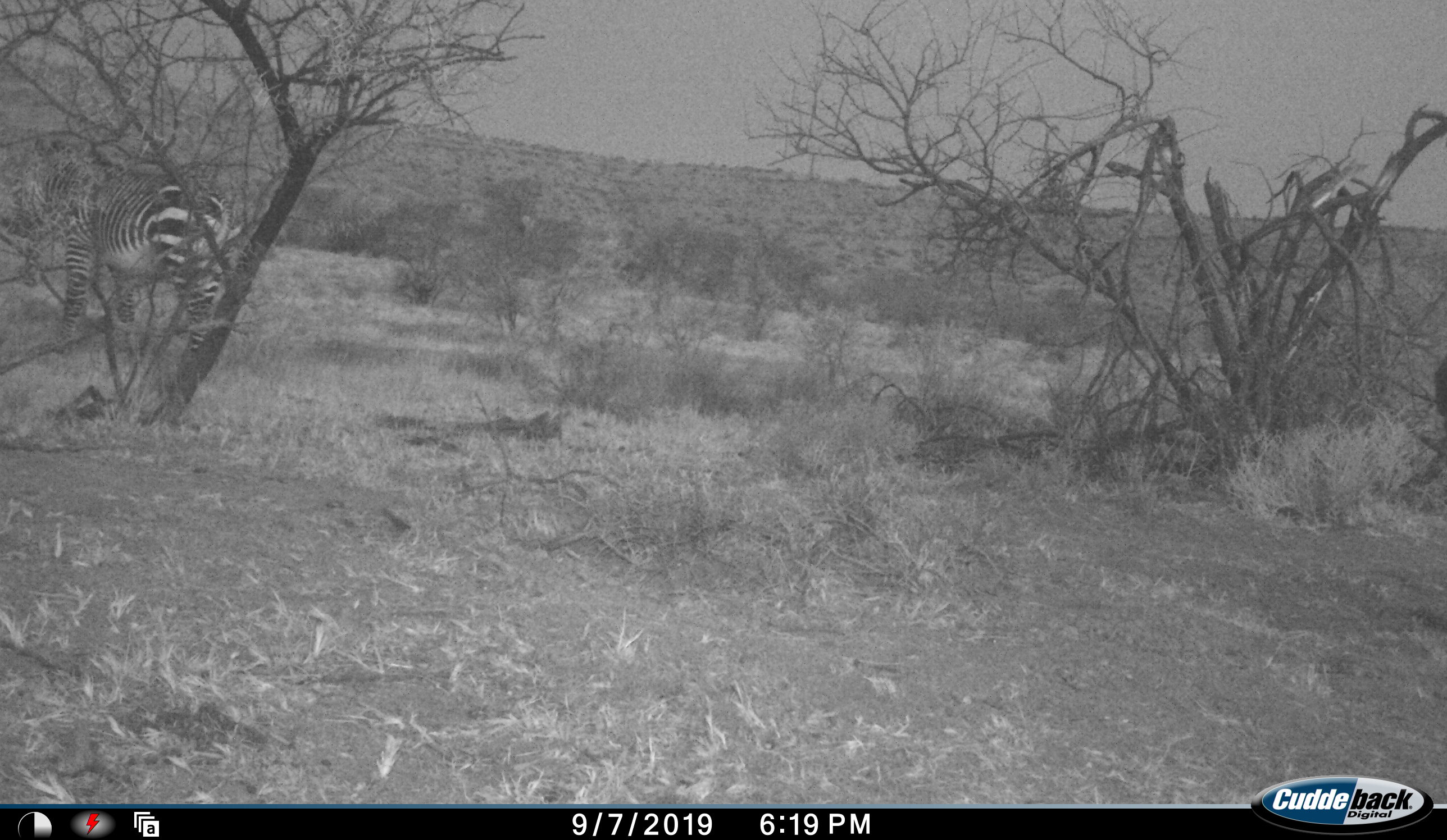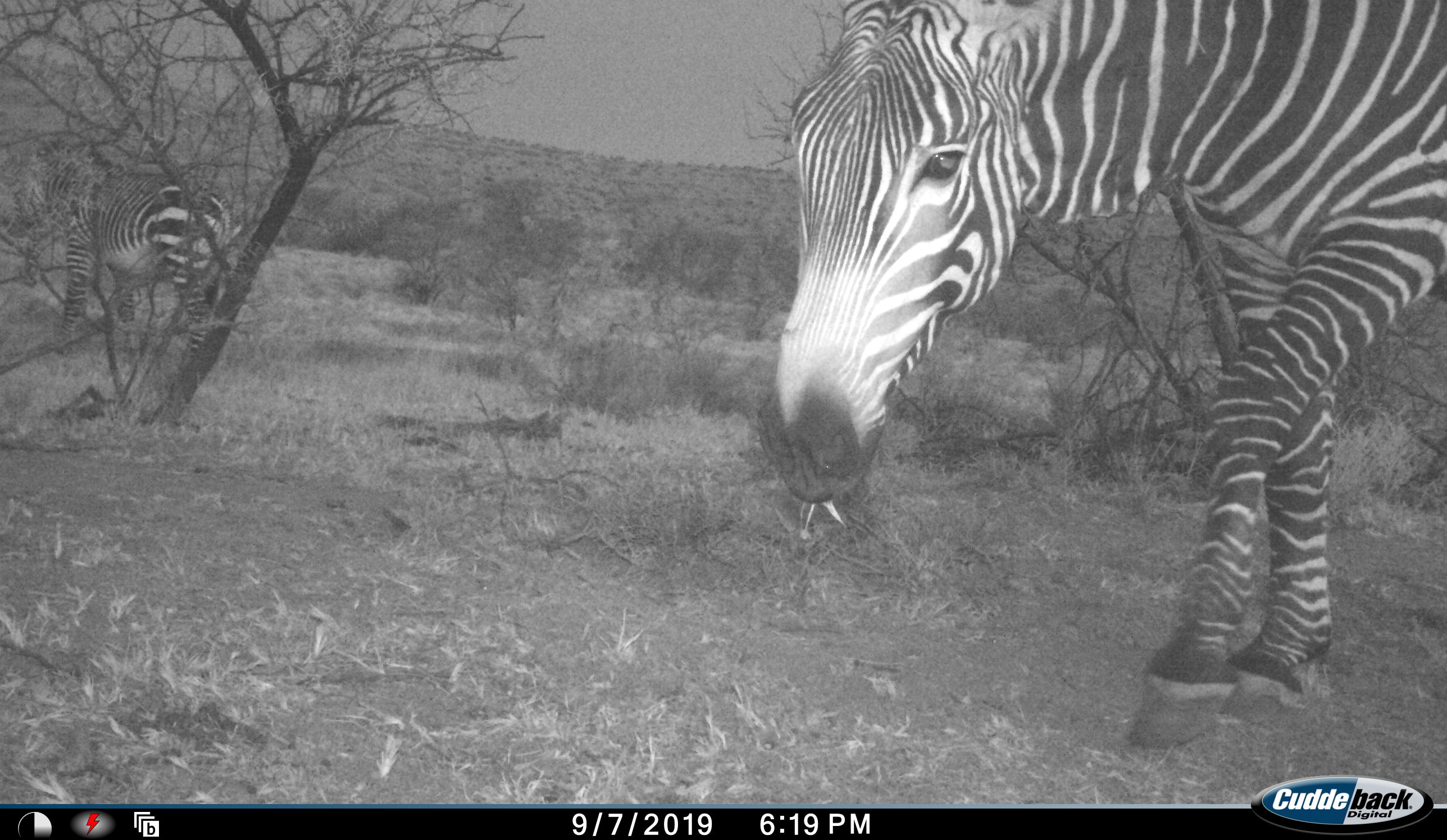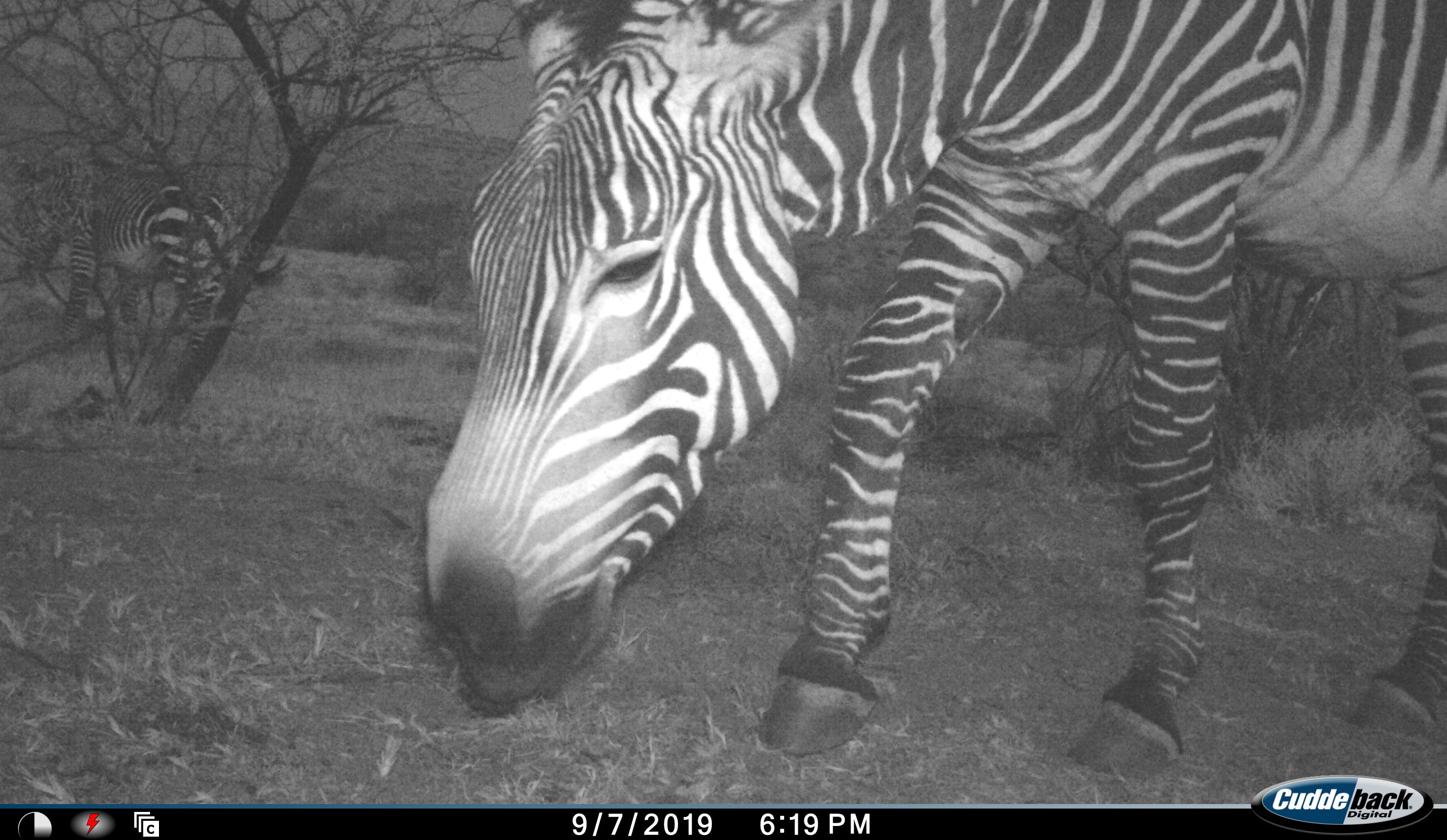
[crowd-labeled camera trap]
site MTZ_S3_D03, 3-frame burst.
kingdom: Animalia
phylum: Chordata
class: Mammalia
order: Perissodactyla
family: Equidae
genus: Equus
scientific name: Equus zebra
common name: mountain zebra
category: zebramountain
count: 2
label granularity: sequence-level